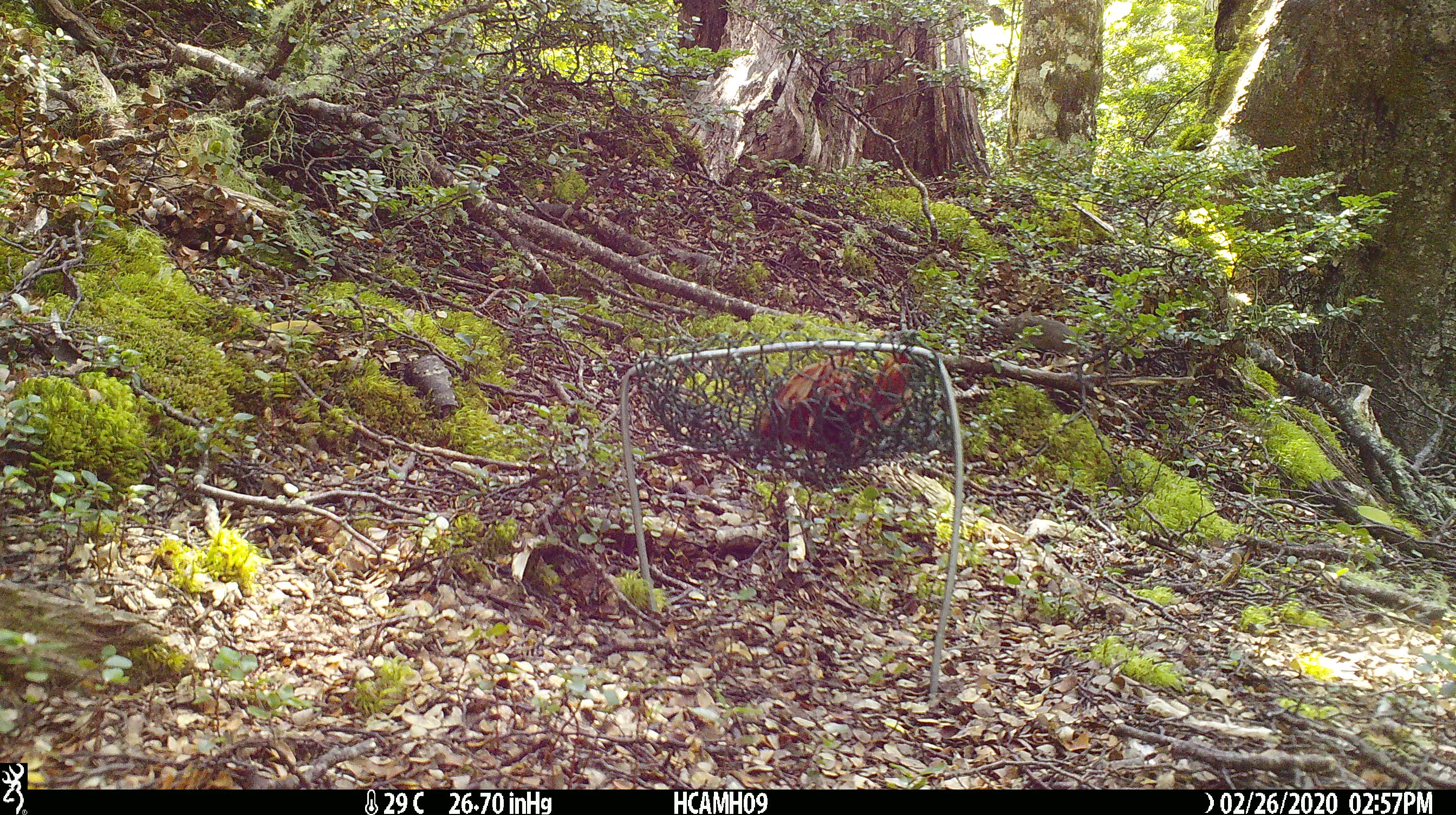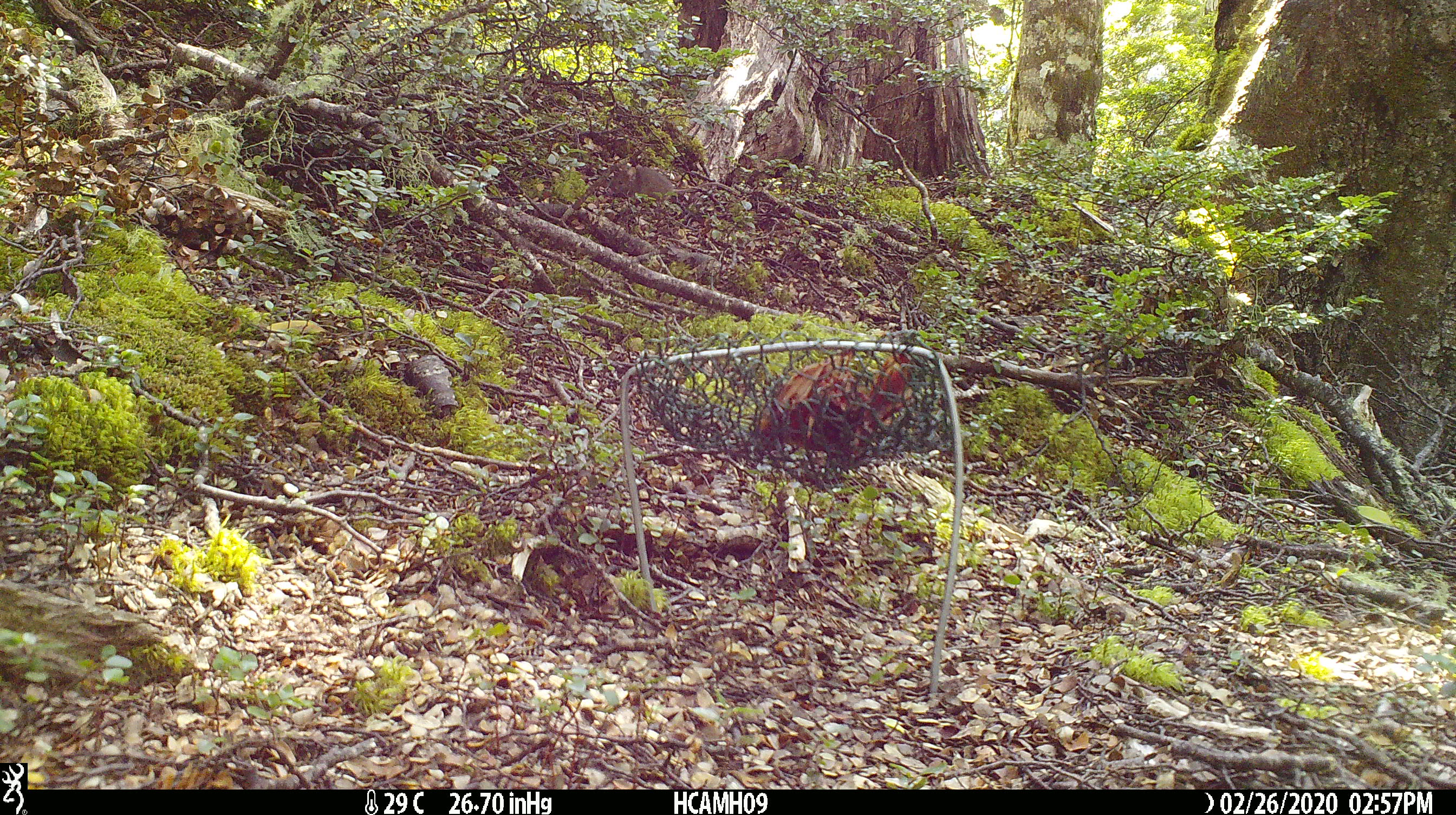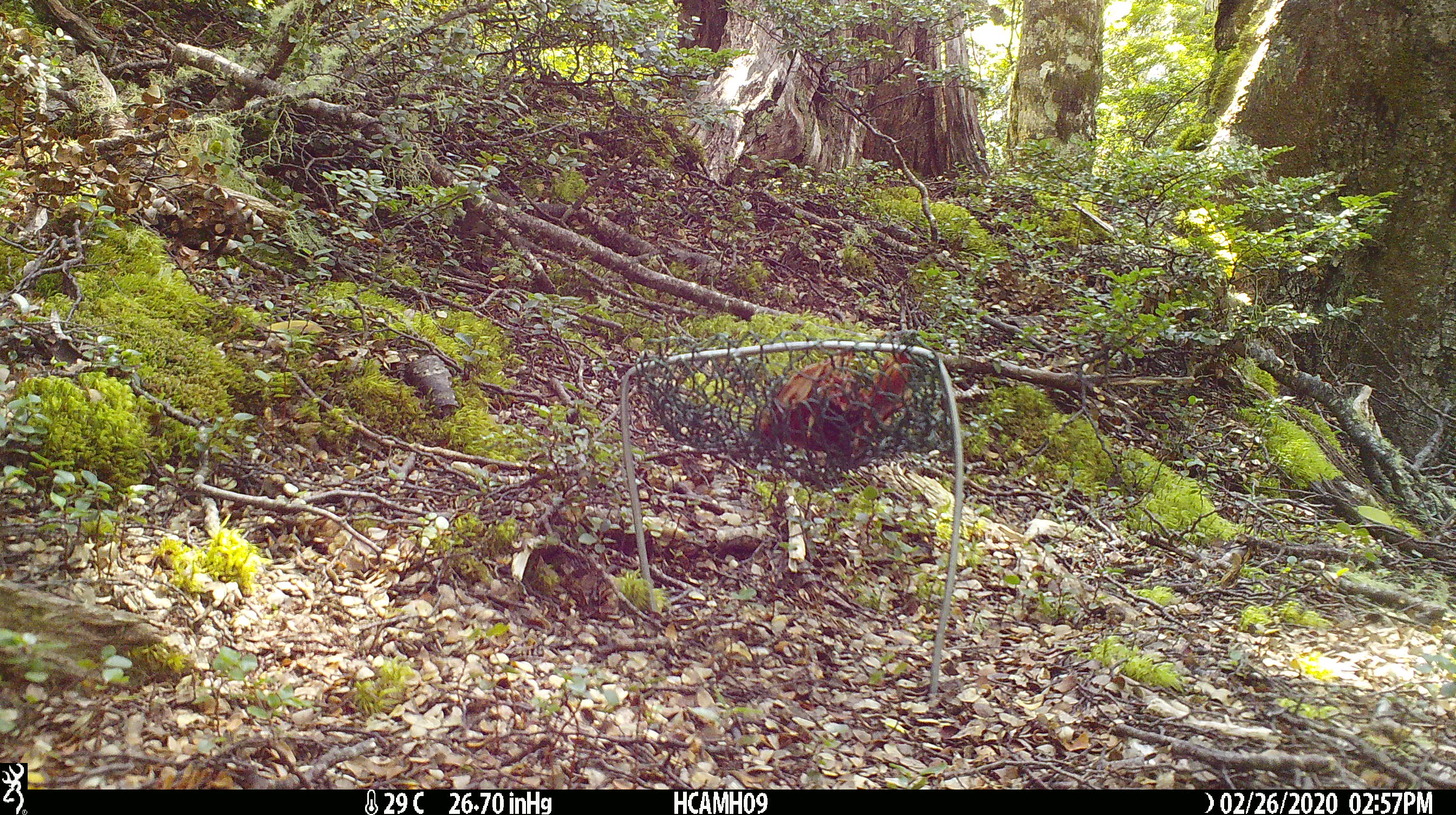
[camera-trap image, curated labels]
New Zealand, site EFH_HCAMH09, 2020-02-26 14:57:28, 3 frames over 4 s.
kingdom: Animalia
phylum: Chordata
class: Mammalia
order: Rodentia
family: Muridae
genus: Mus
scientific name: Mus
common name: mouse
Mouse (Mus).